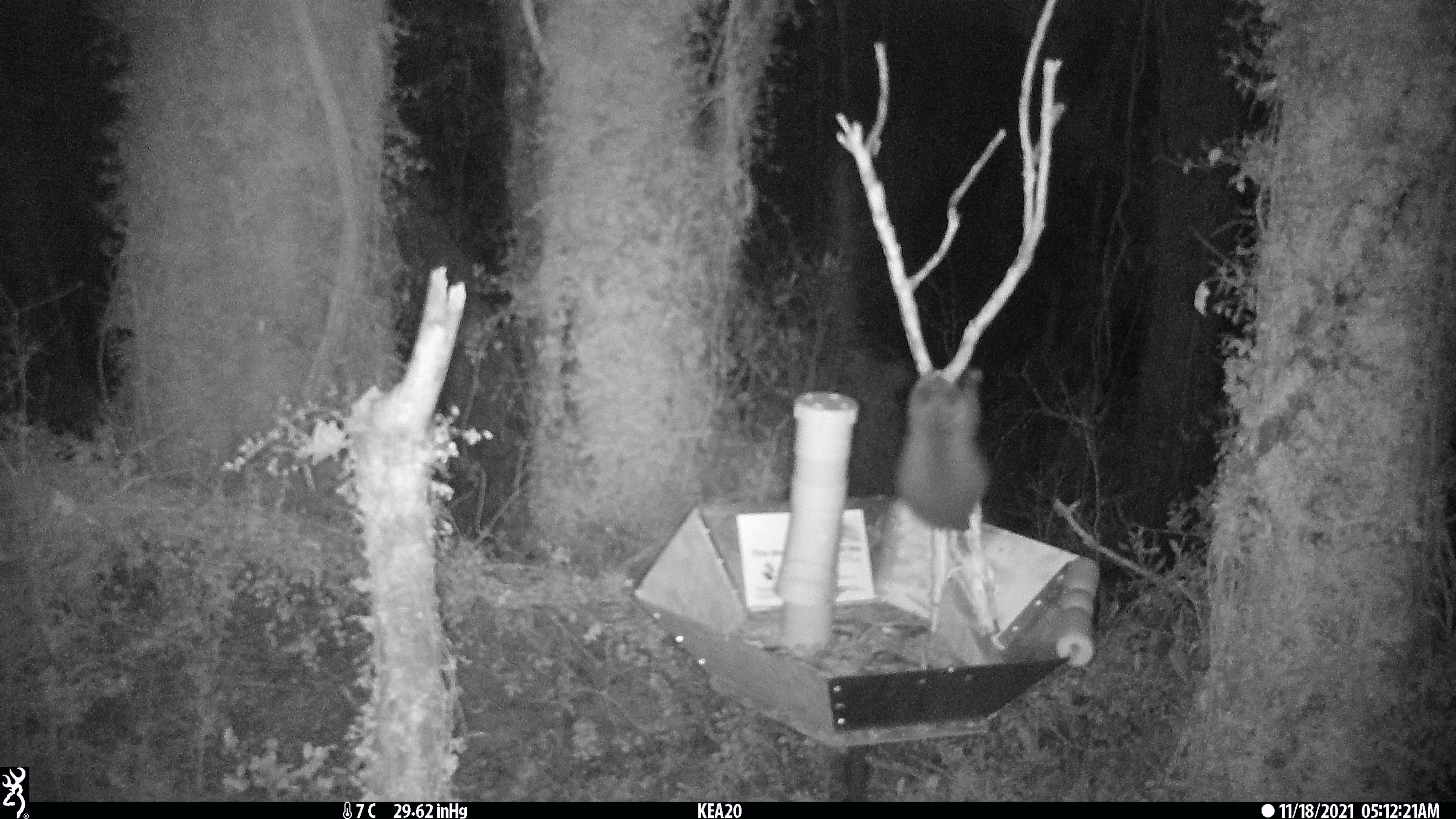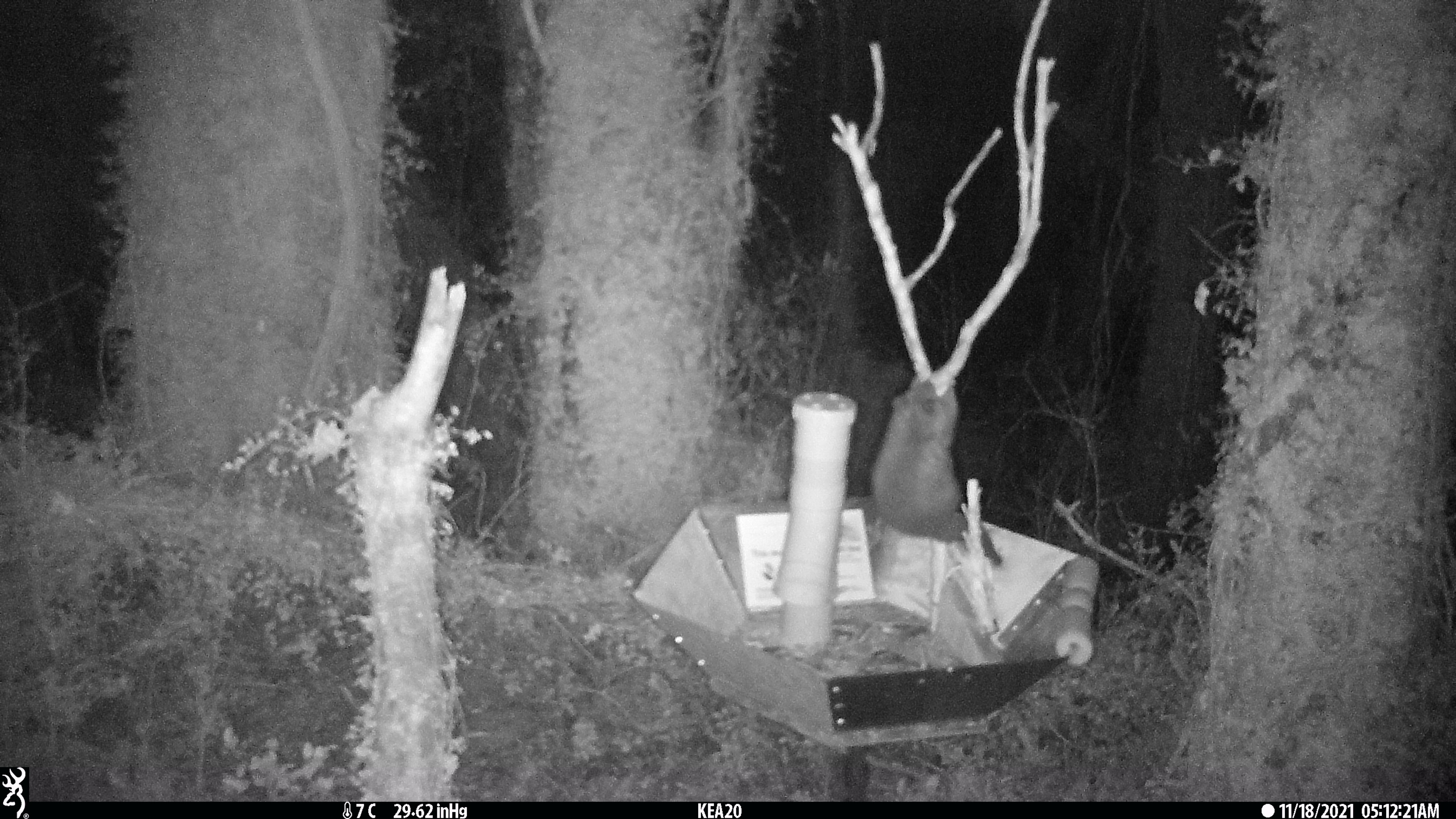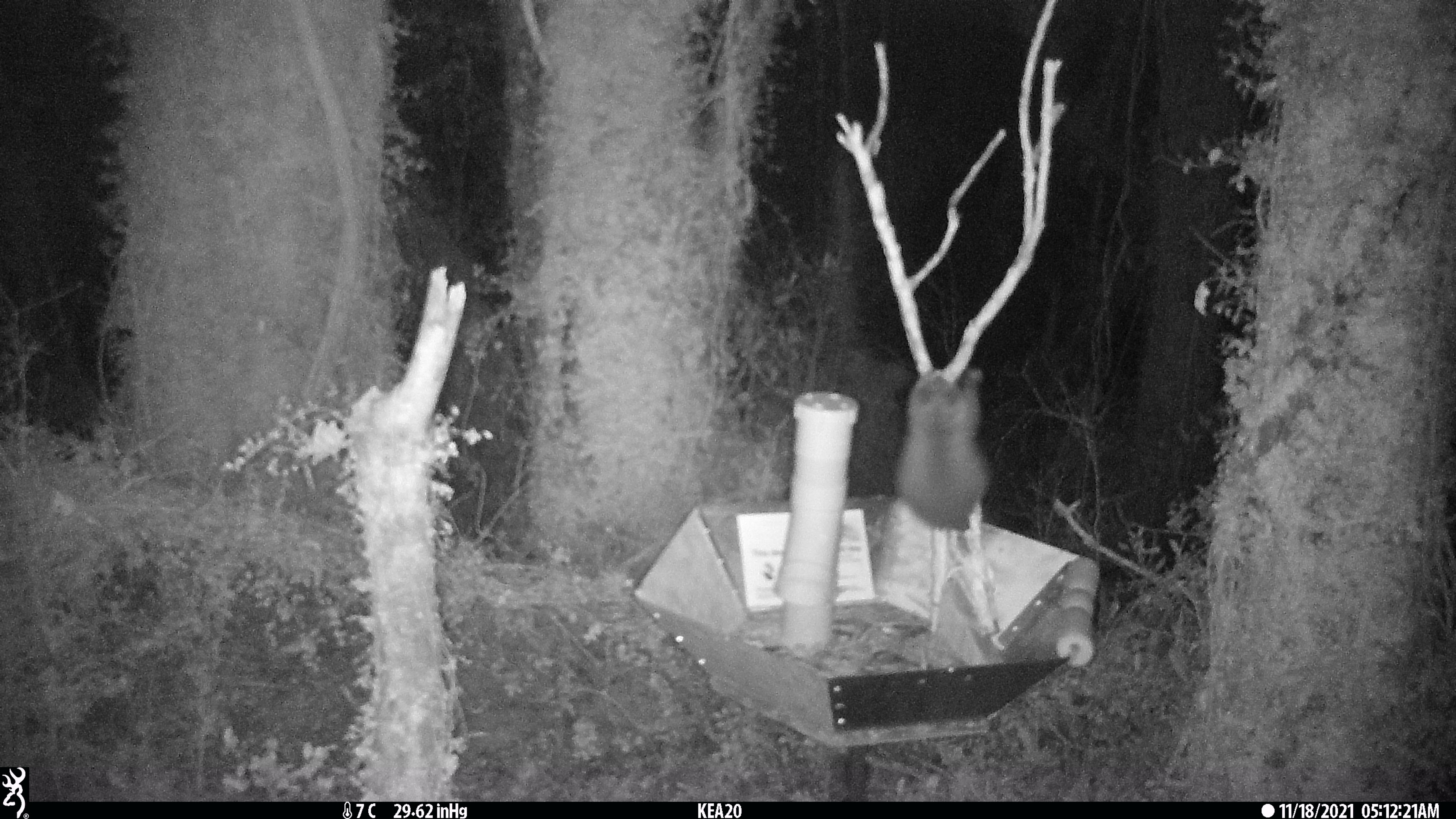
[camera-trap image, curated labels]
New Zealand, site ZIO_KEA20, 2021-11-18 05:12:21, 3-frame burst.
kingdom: Animalia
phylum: Chordata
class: Mammalia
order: Diprotodontia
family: Phalangeridae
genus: Trichosurus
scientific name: Trichosurus vulpecula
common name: common brushtail possum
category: possum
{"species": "possum (common brushtail possum) (Trichosurus vulpecula)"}